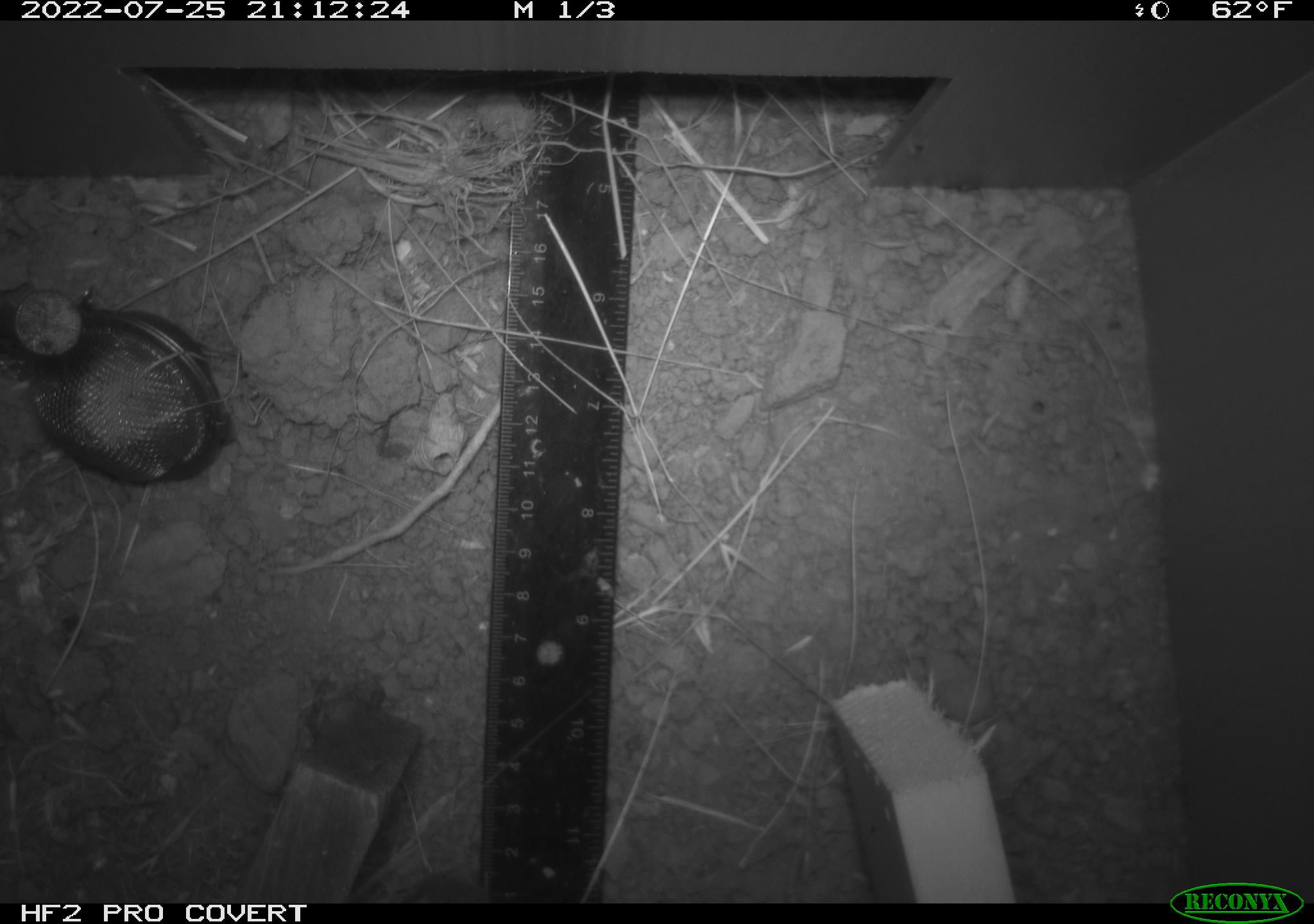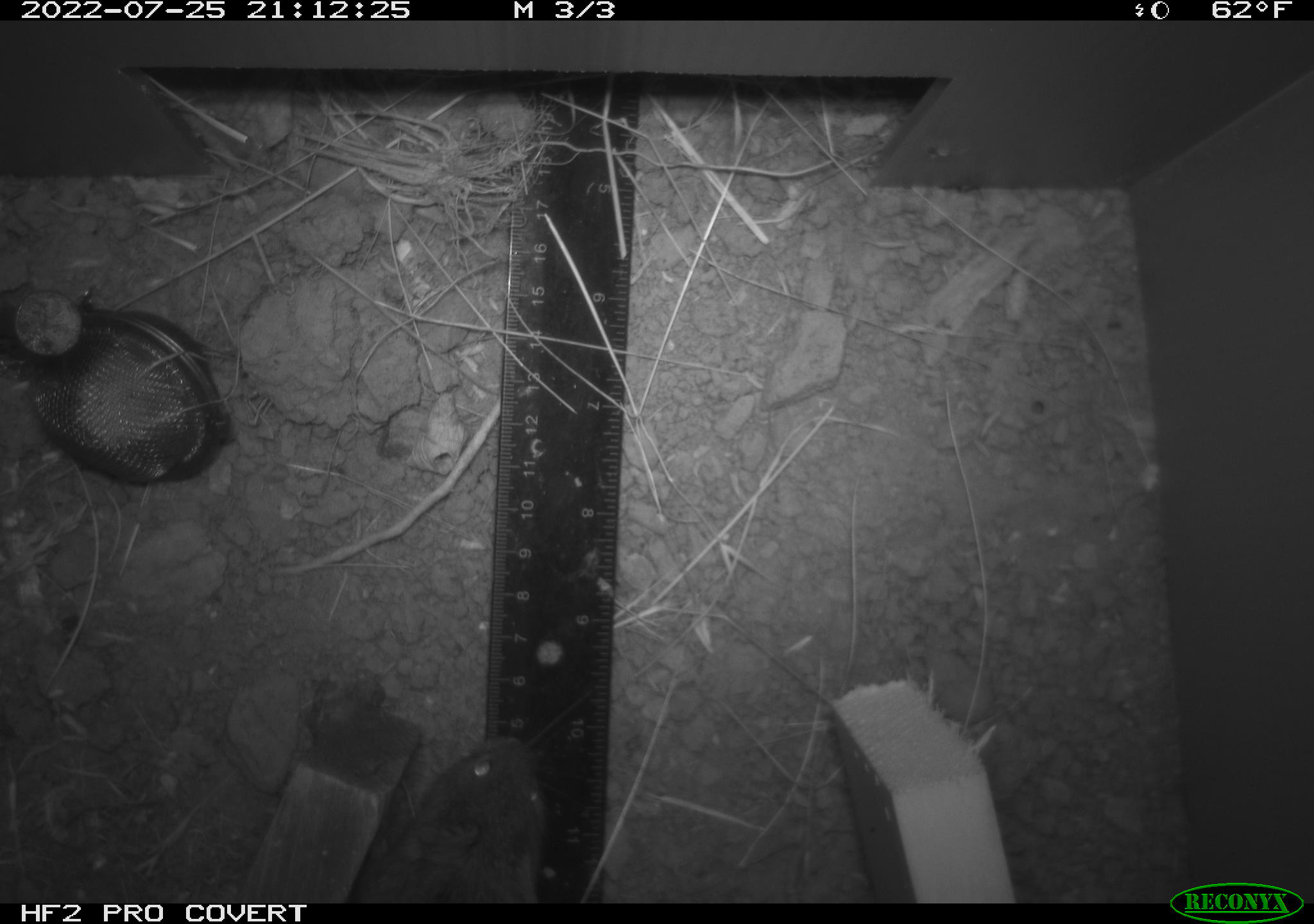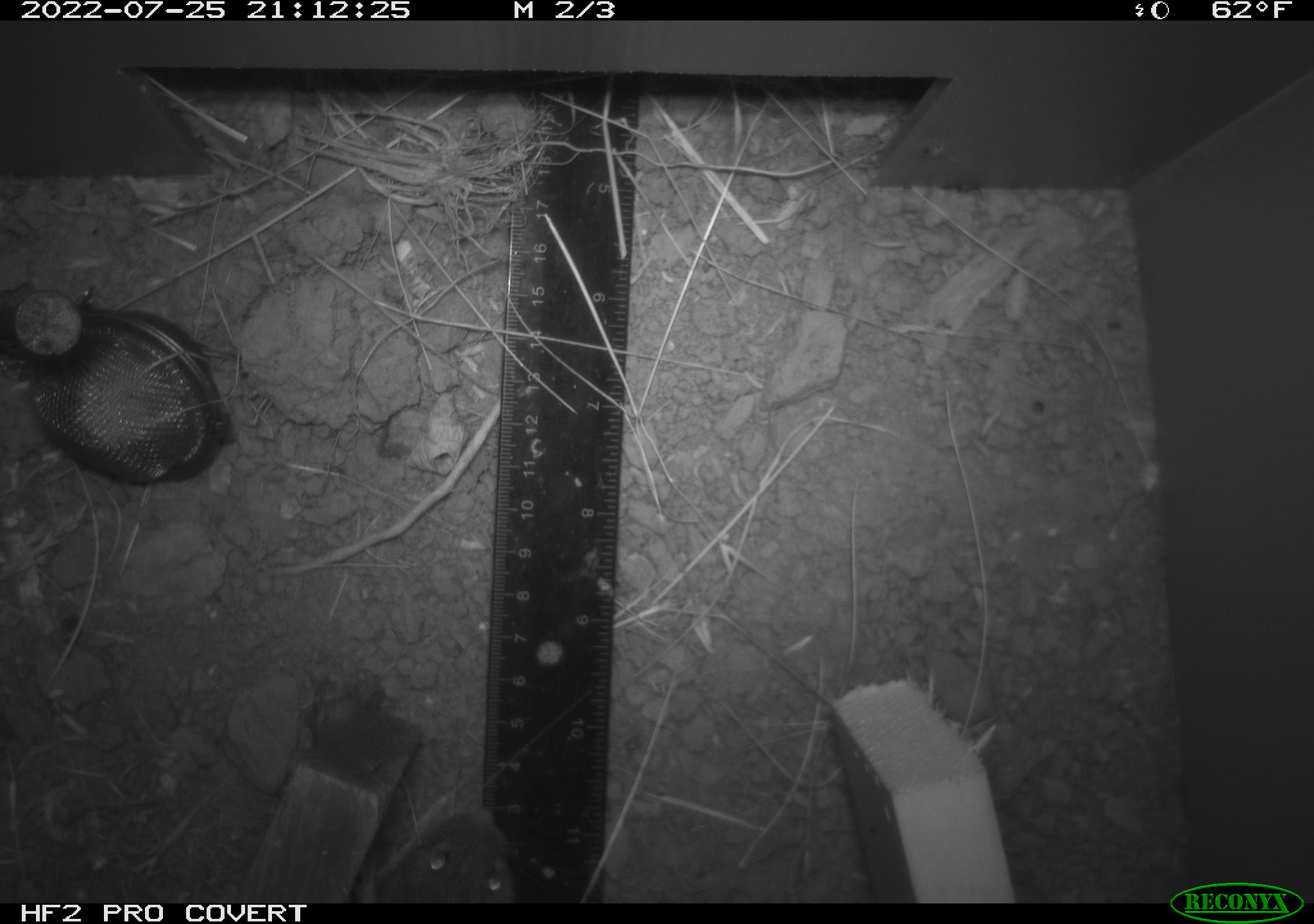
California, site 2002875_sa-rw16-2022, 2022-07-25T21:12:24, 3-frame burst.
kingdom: Animalia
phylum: Chordata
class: Mammalia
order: Rodentia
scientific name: Rodentia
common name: mouse species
Mouse species (Rodentia).